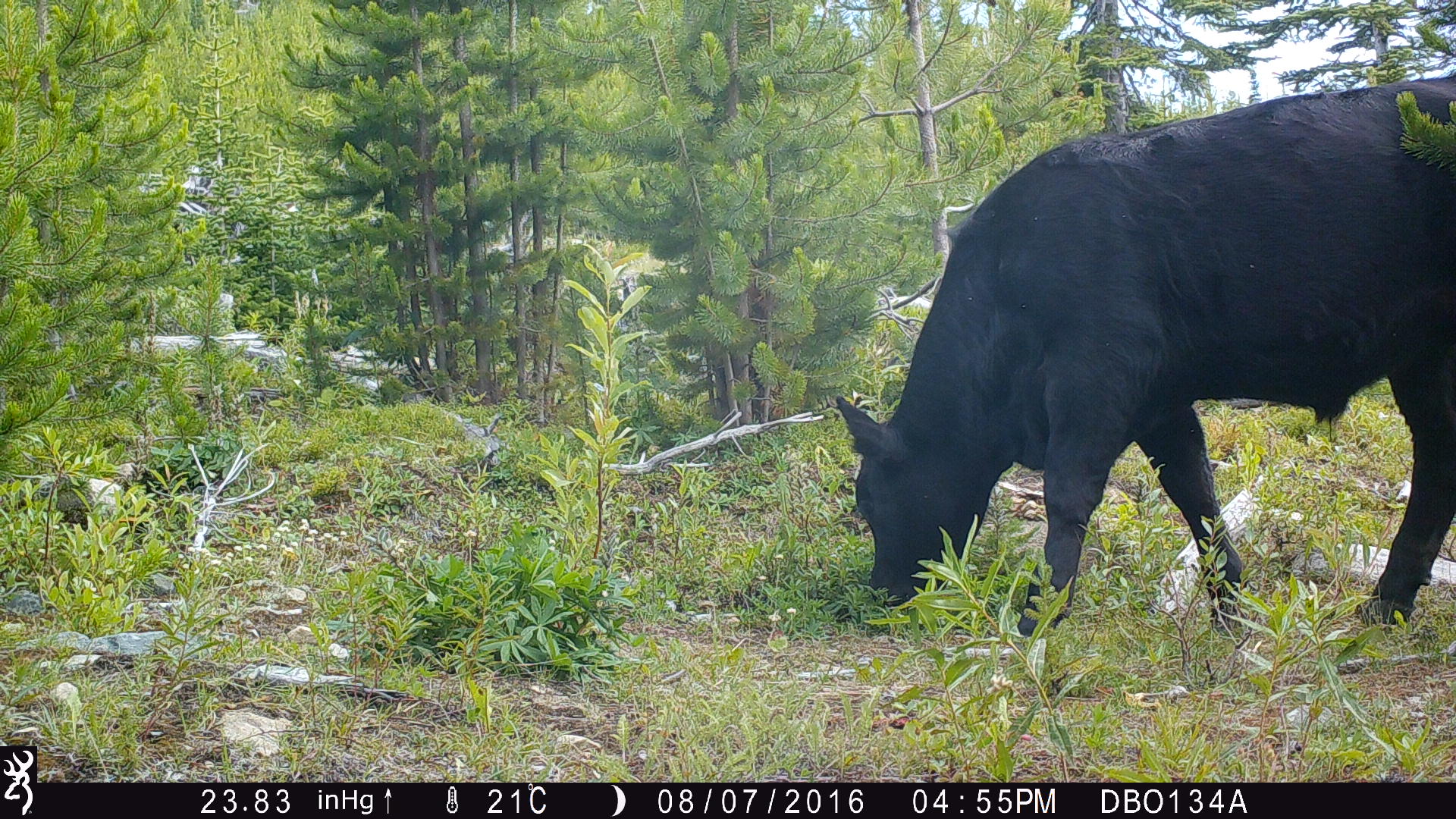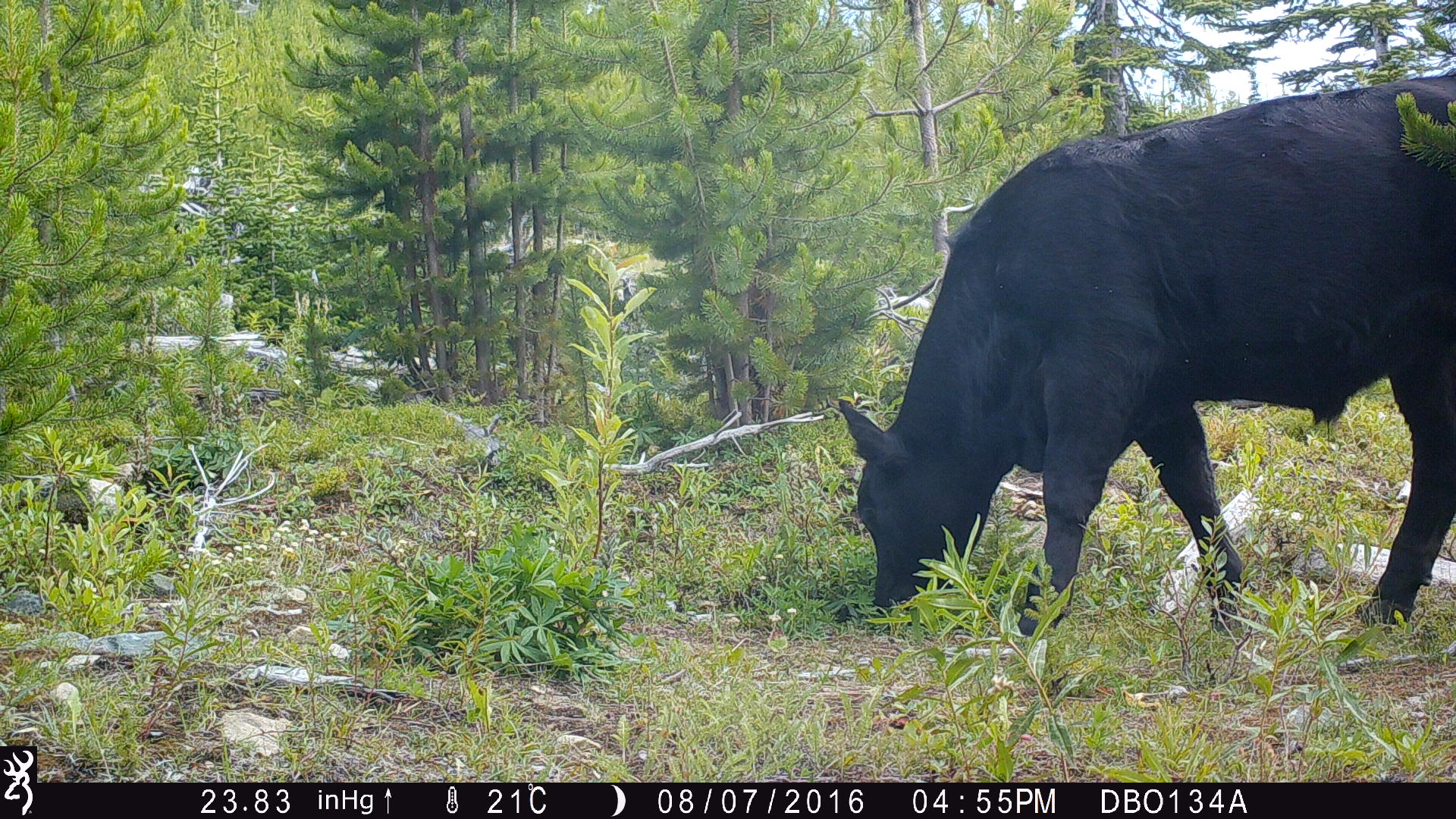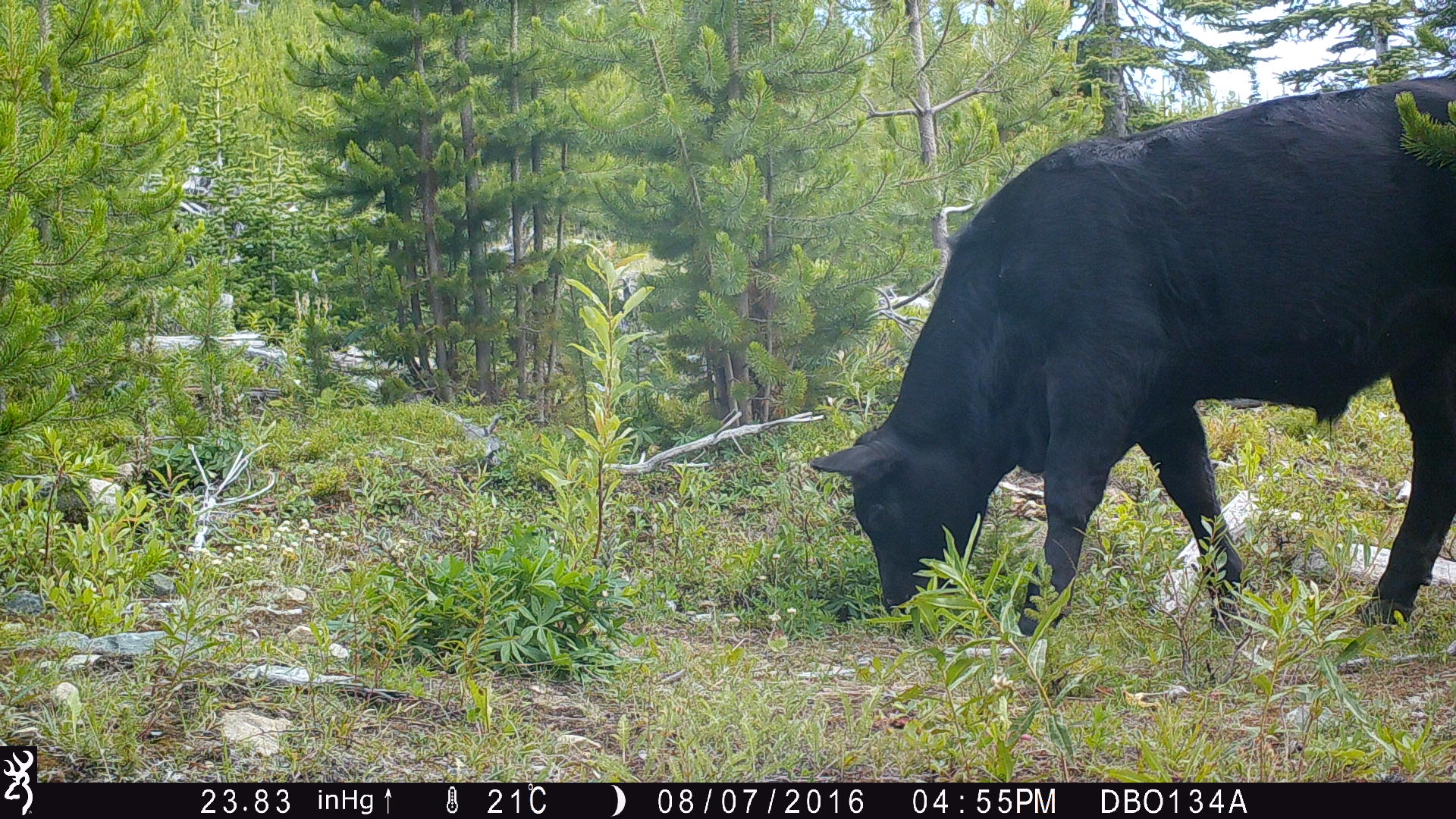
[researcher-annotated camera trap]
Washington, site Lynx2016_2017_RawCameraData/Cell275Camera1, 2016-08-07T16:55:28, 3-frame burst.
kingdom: Animalia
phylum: Chordata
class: Mammalia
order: Artiodactyla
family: Bovidae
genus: Bos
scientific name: Bos taurus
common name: domestic cattle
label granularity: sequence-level